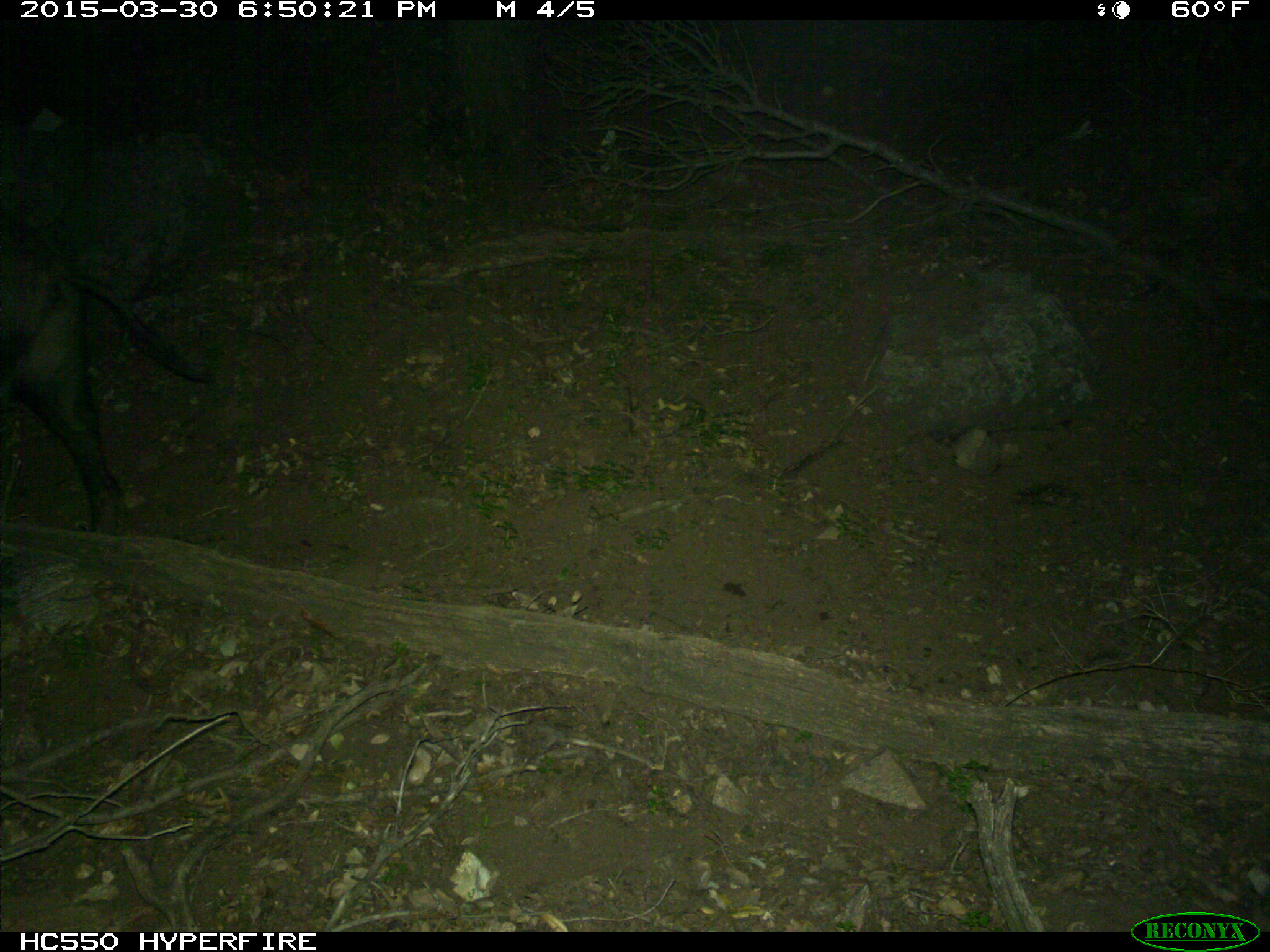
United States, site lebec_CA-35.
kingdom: Animalia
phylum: Chordata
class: Mammalia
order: Artiodactyla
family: Suidae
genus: Sus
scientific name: Sus scrofa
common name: wild boar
Sus scrofa (wild boar).